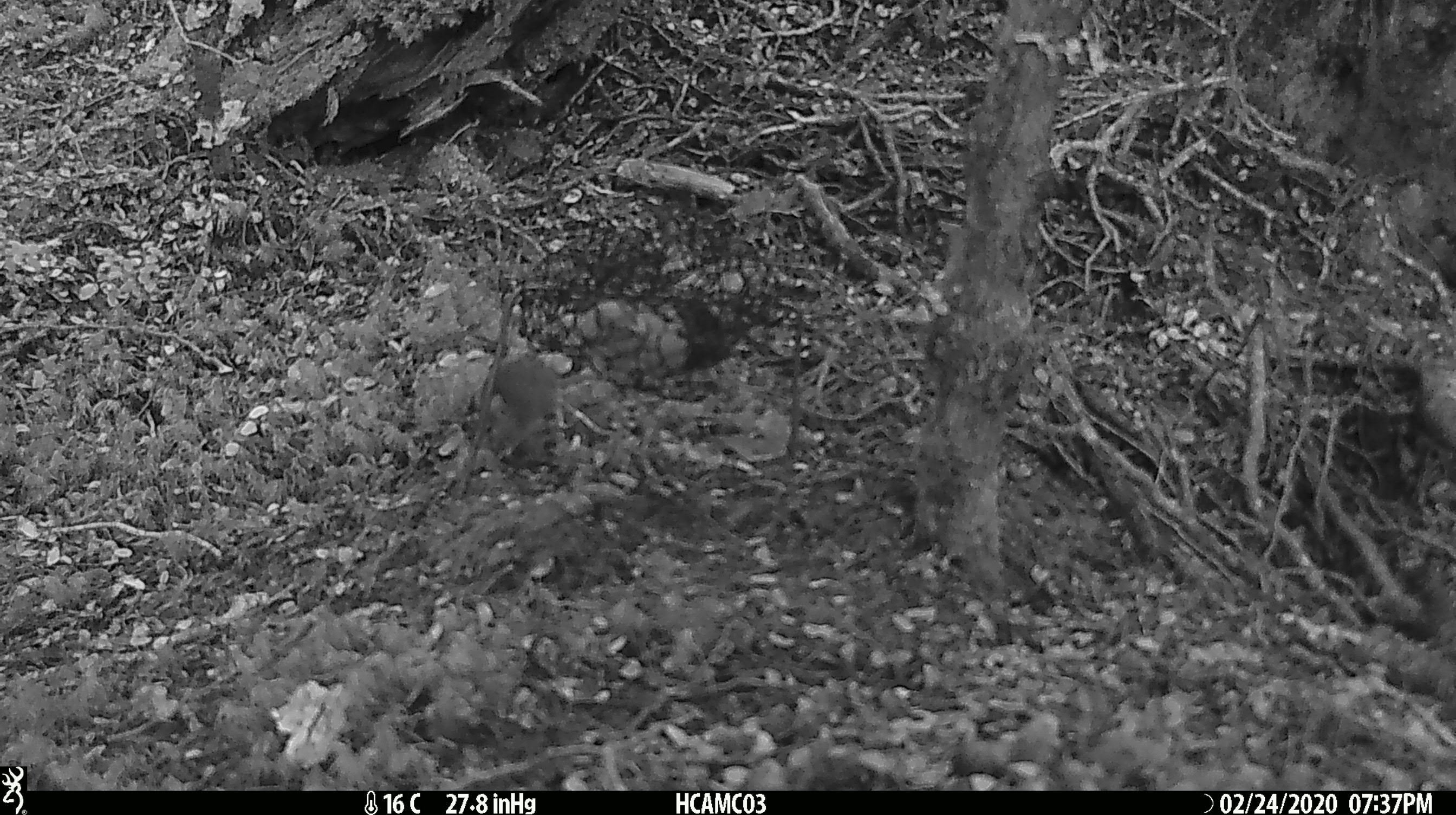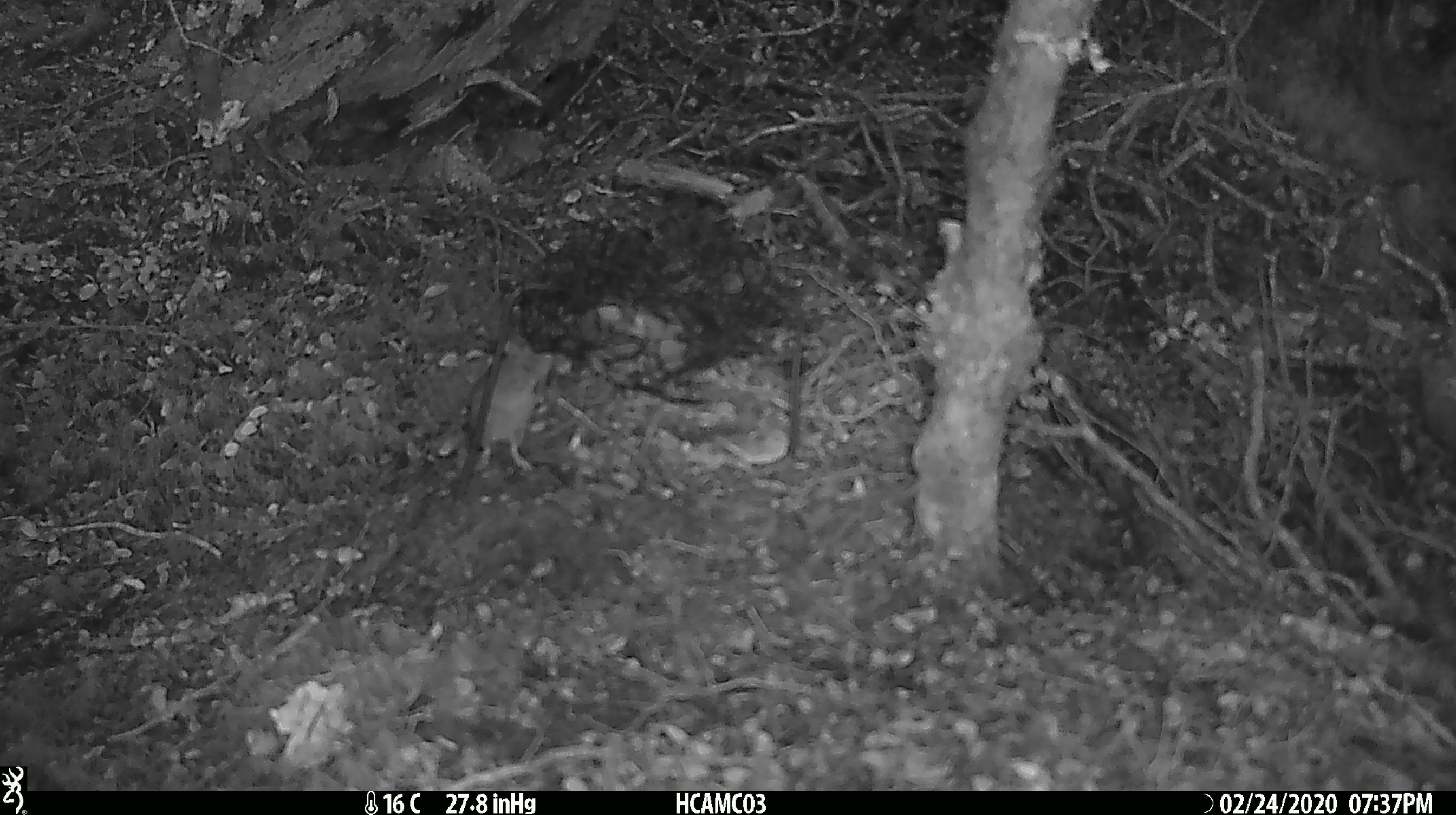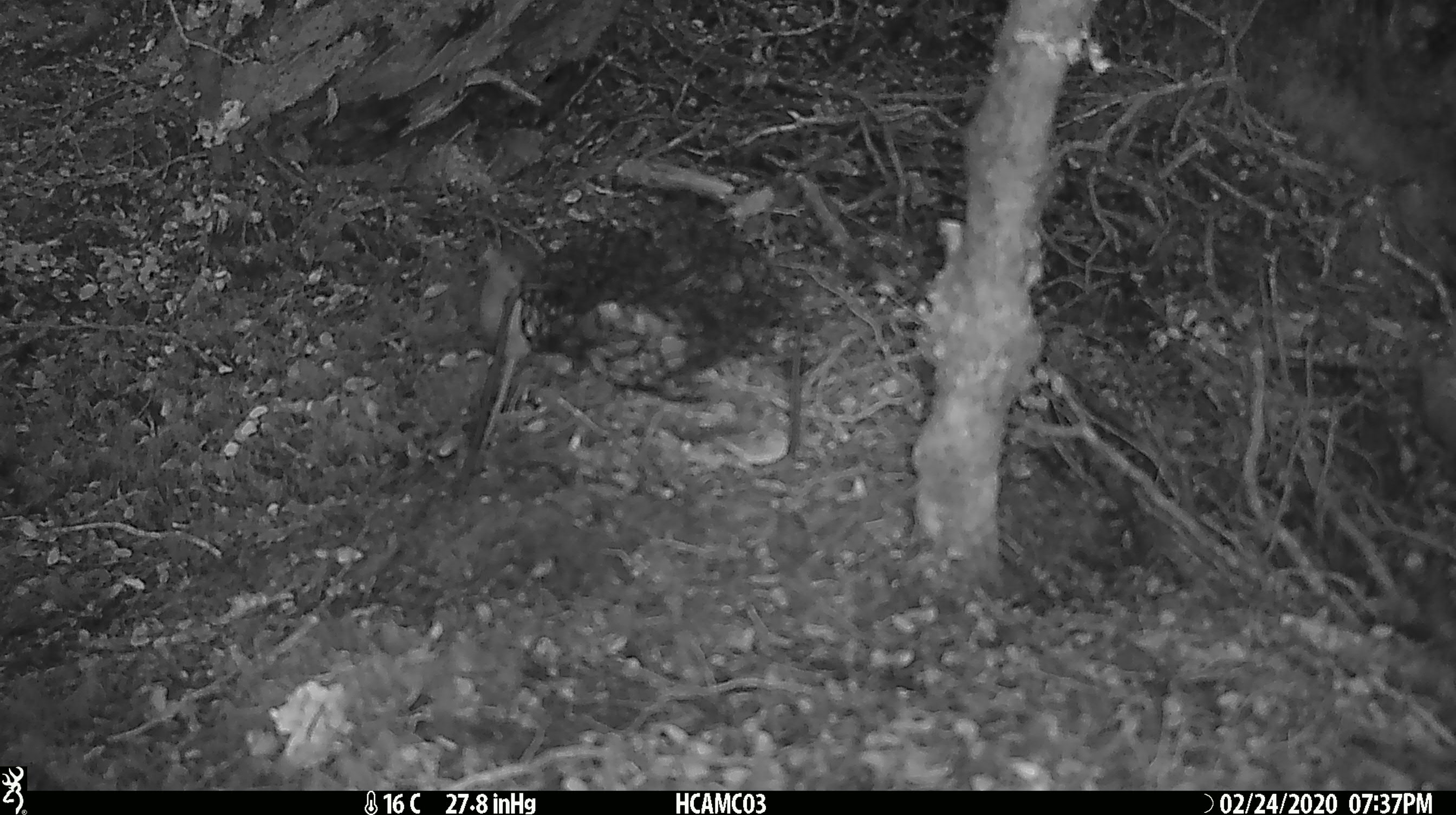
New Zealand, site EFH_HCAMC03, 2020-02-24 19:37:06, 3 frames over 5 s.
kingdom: Animalia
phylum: Chordata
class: Mammalia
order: Rodentia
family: Muridae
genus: Mus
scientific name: Mus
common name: mouse